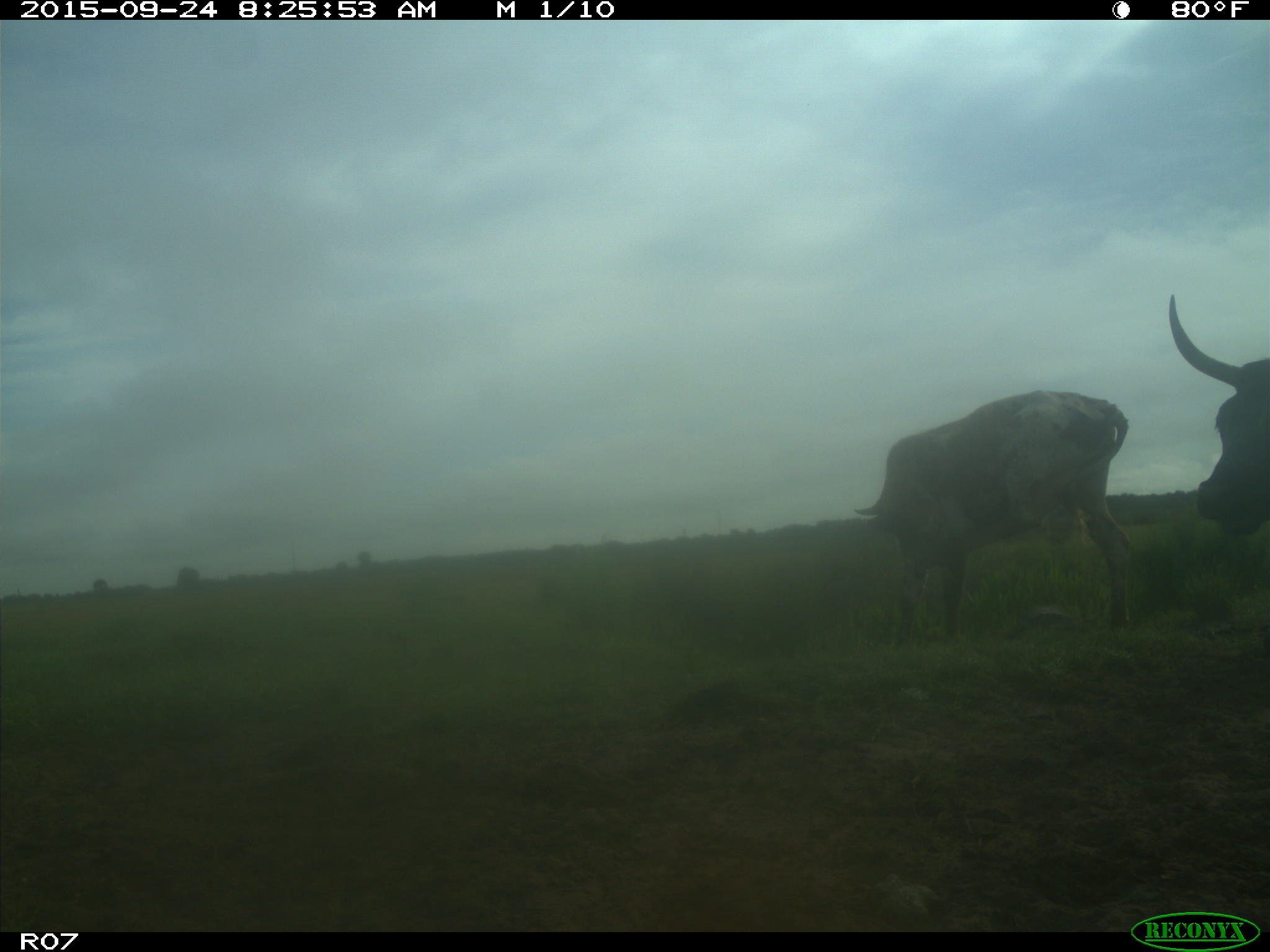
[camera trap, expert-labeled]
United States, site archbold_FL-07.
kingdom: Animalia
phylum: Chordata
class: Mammalia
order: Artiodactyla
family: Bovidae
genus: Bos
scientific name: Bos taurus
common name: domestic cow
Bos taurus (domestic cow).